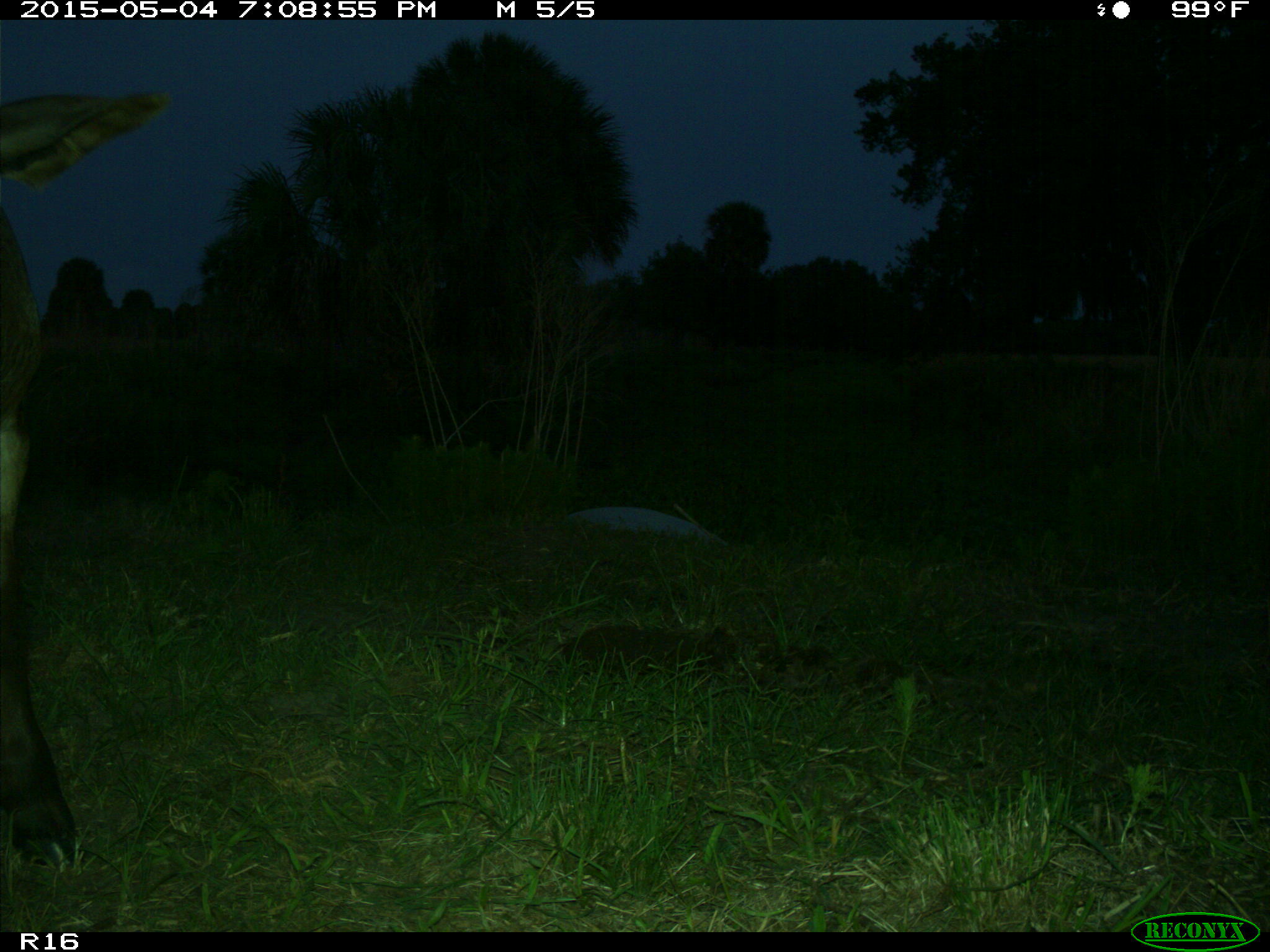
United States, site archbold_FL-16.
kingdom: Animalia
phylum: Chordata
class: Mammalia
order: Artiodactyla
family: Bovidae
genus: Bos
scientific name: Bos taurus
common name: domestic cow